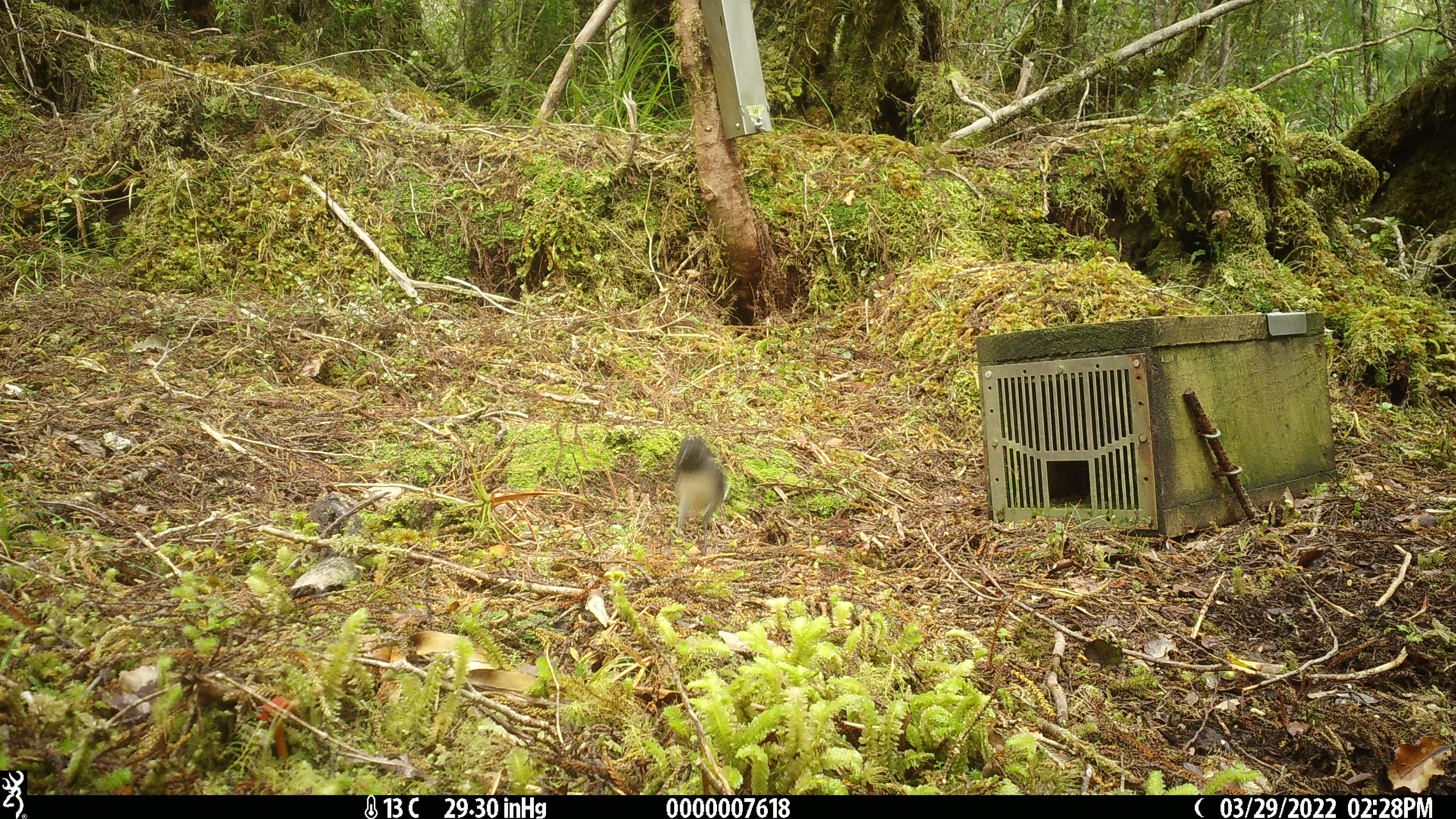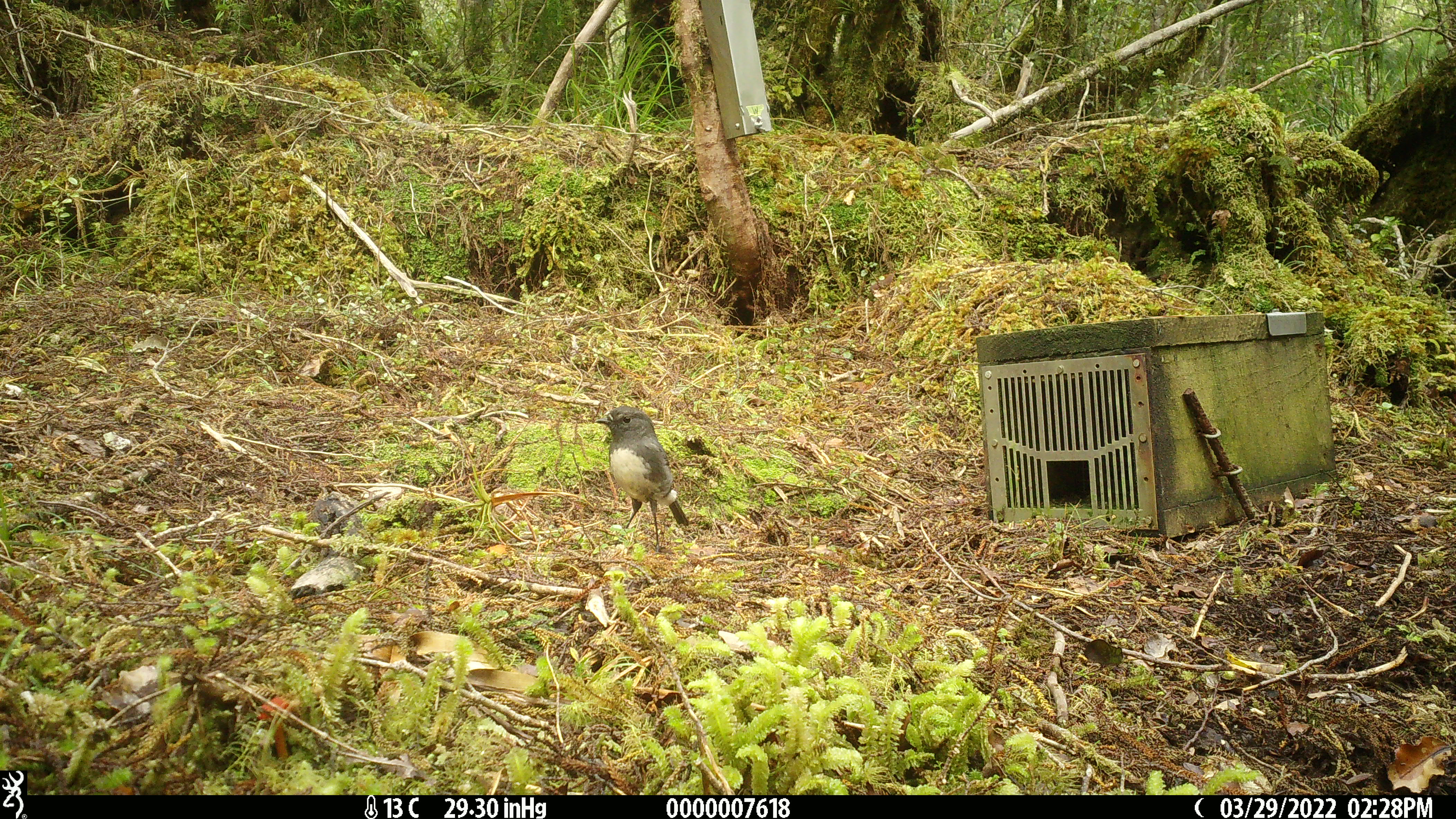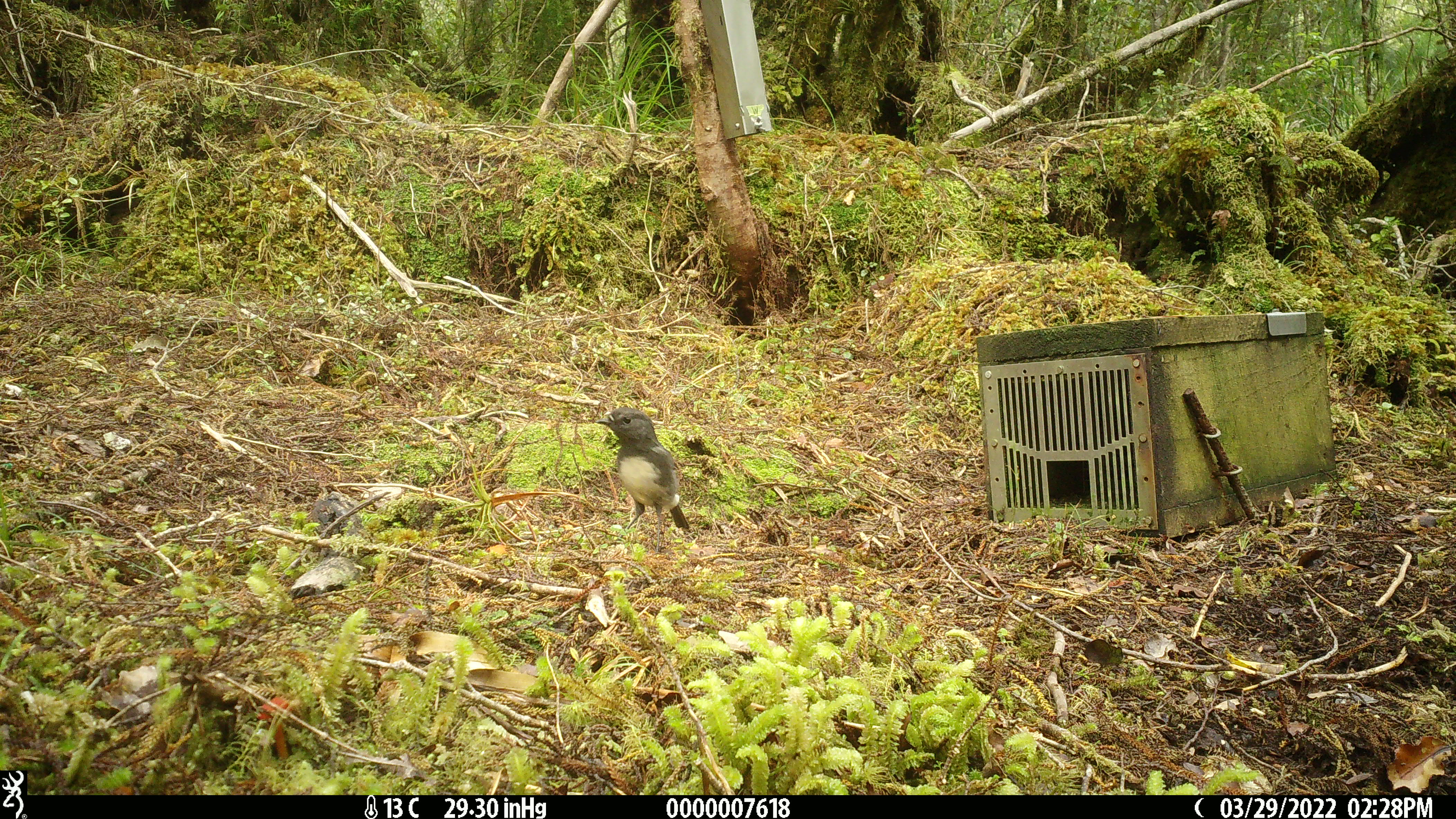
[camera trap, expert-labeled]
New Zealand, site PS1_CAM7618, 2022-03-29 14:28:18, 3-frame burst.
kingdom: Animalia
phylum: Chordata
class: Aves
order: Passeriformes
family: Petroicidae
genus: Petroica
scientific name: Petroica australis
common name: new zealand robin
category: robin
Robin (new zealand robin) (Petroica australis).